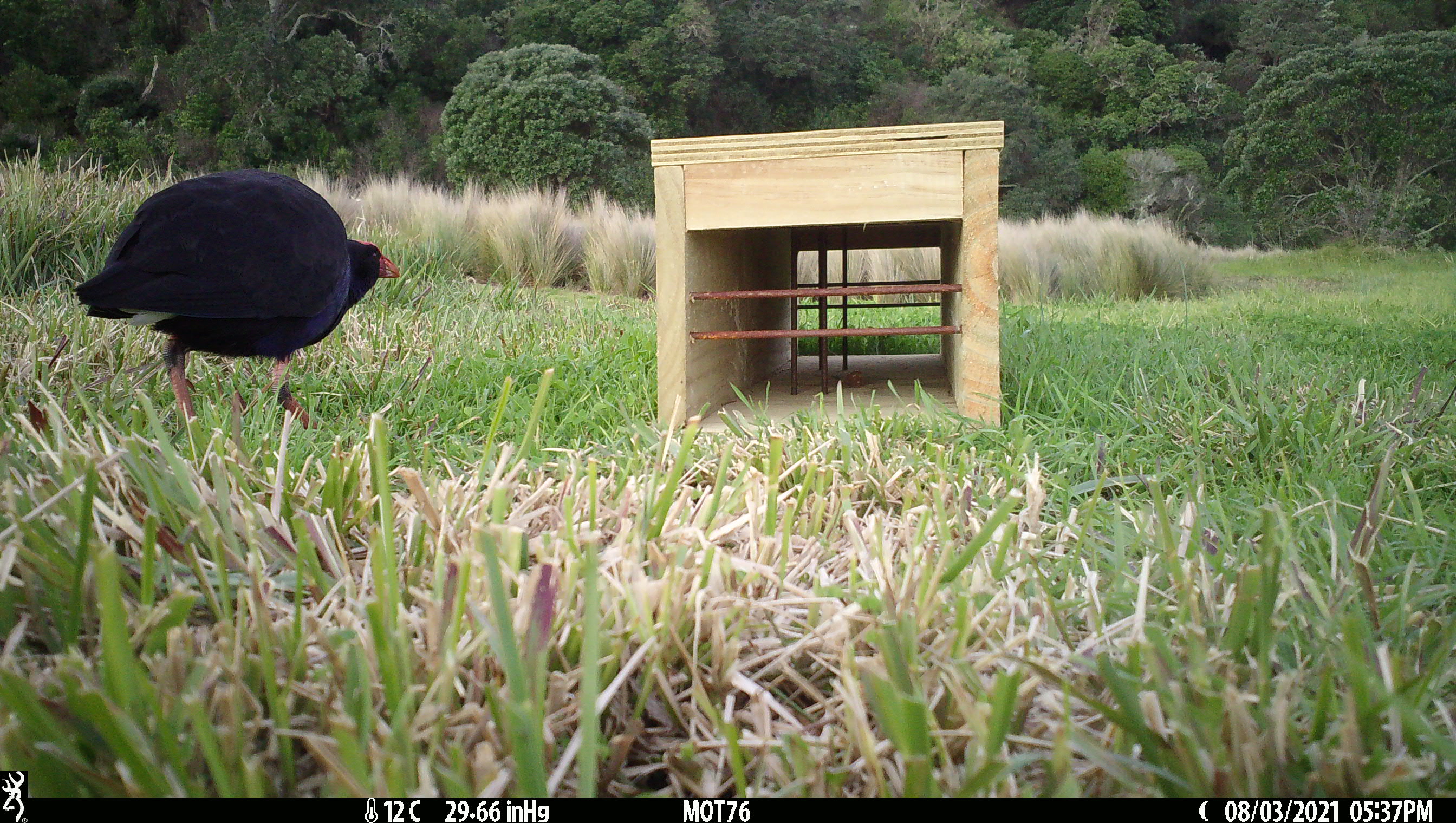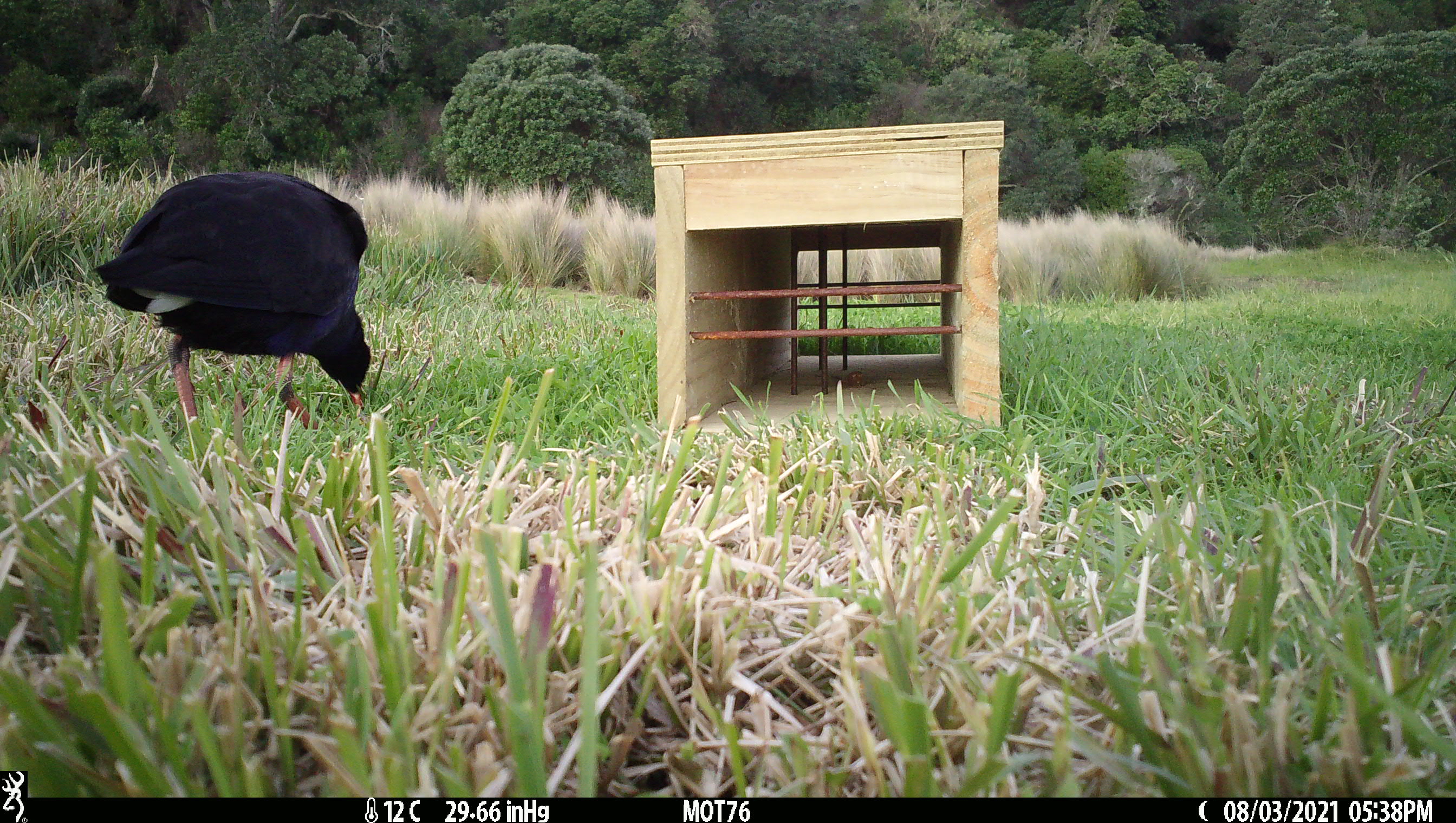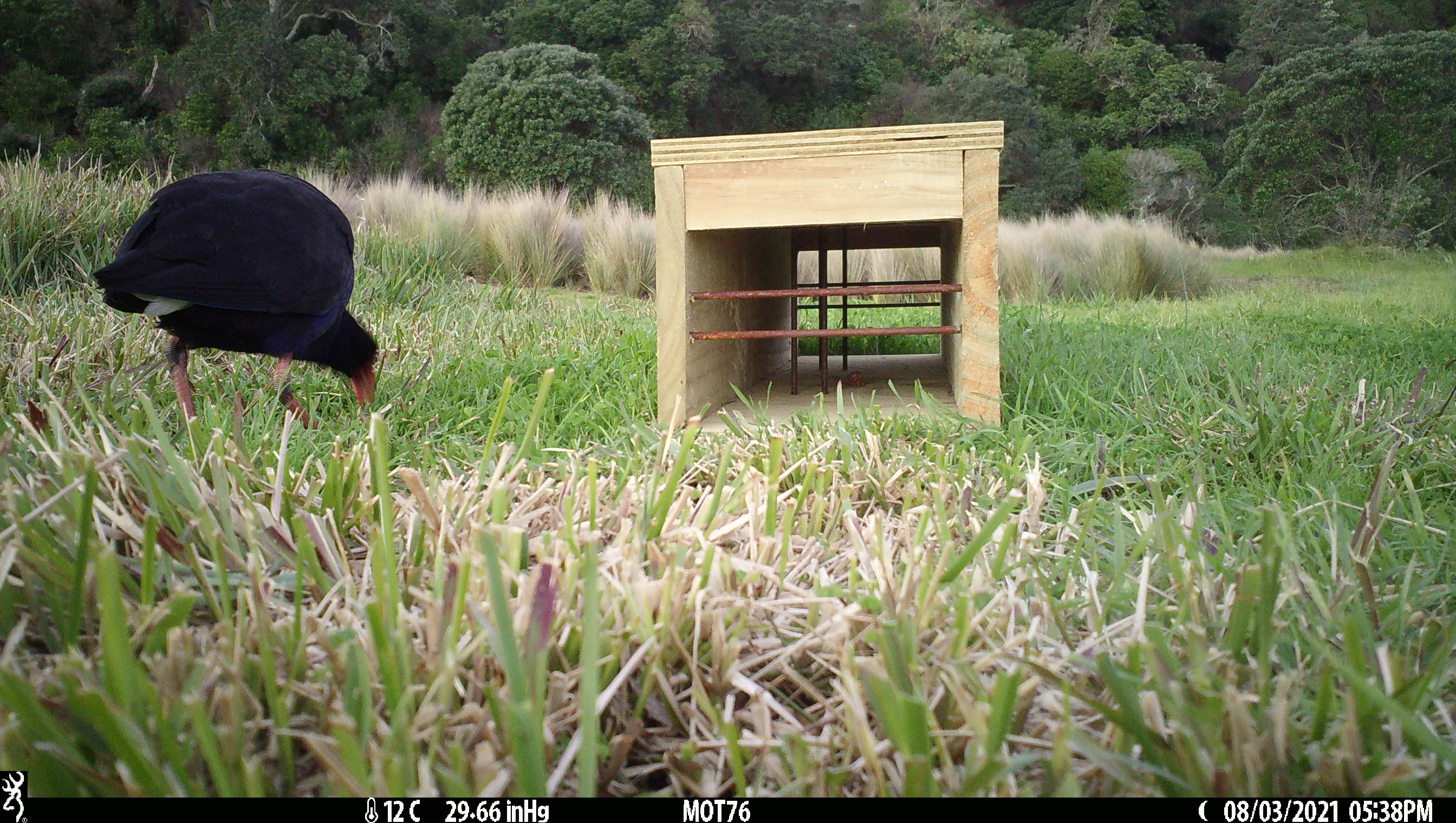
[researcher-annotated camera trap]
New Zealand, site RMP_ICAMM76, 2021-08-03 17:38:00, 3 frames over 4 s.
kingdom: Animalia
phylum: Chordata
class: Aves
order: Gruiformes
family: Rallidae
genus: Porphyrio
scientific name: Porphyrio melanotus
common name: australasian swamphen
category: pukeko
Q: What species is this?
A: Pukeko (australasian swamphen) (Porphyrio melanotus).